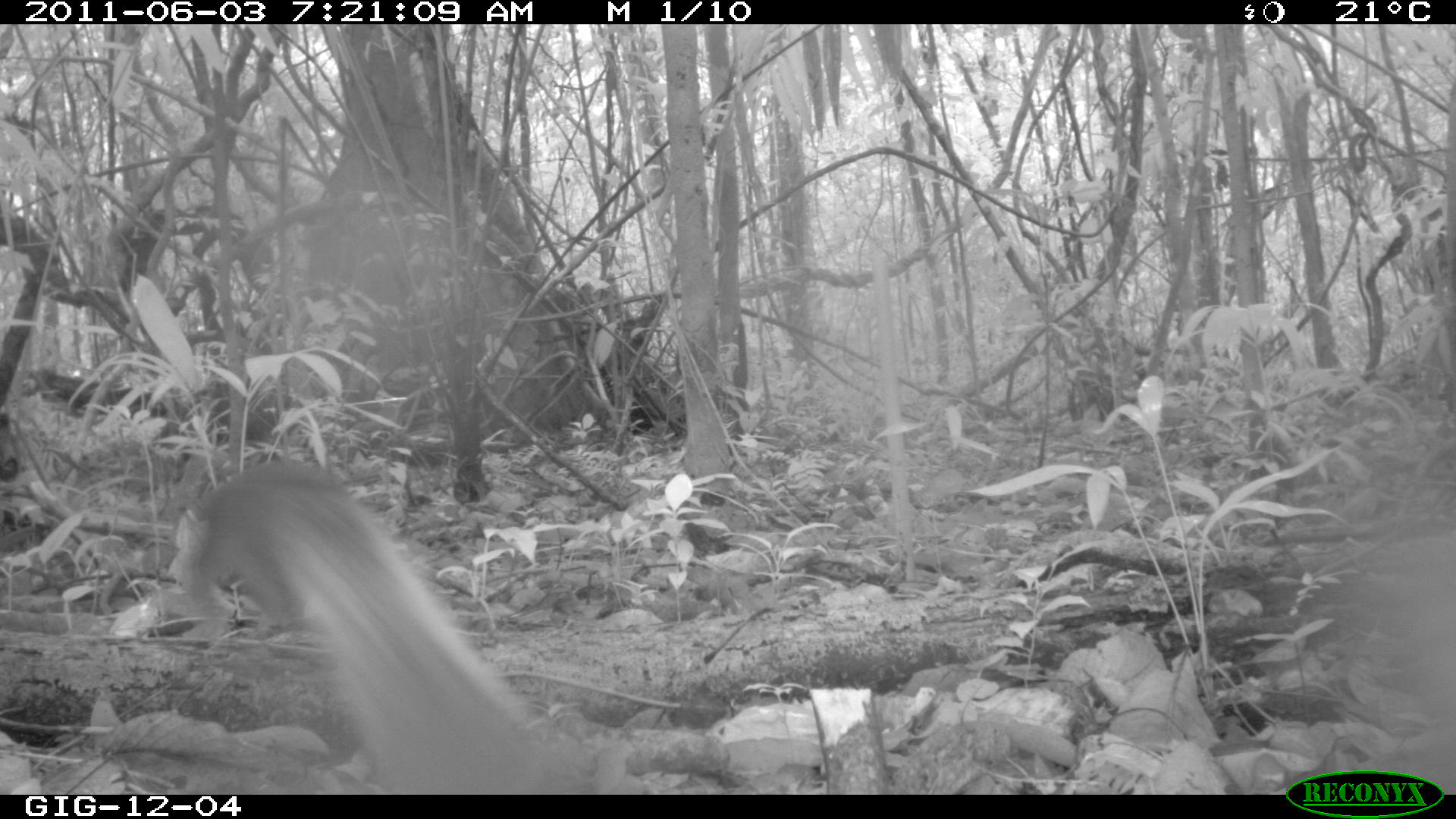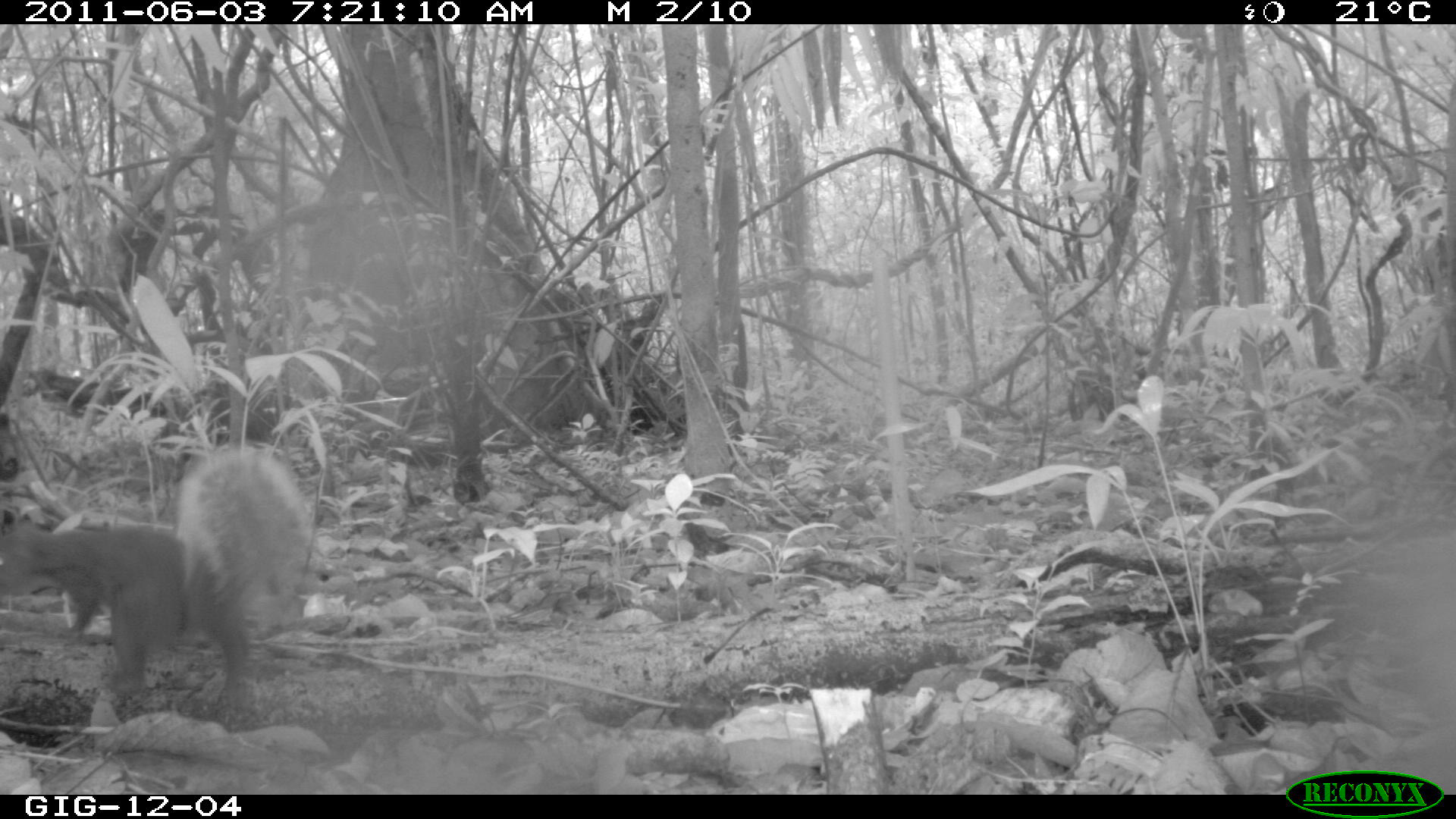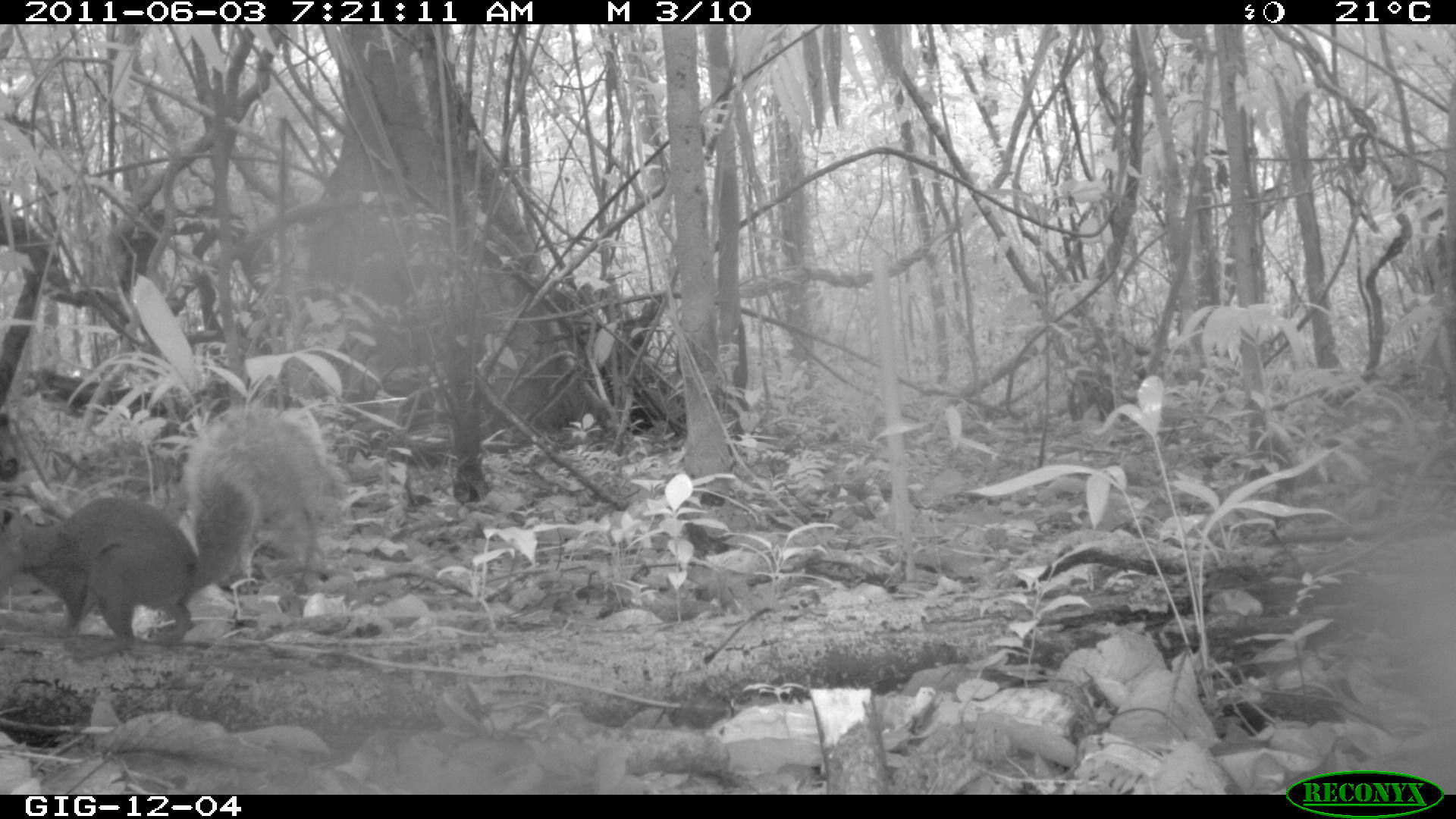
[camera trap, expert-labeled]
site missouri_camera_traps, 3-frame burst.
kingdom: Animalia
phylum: Chordata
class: Mammalia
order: Rodentia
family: Sciuridae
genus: Tamiasciurus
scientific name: Tamiasciurus hudsonicus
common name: red squirrel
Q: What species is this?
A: Red squirrel (Tamiasciurus hudsonicus).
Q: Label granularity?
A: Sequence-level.